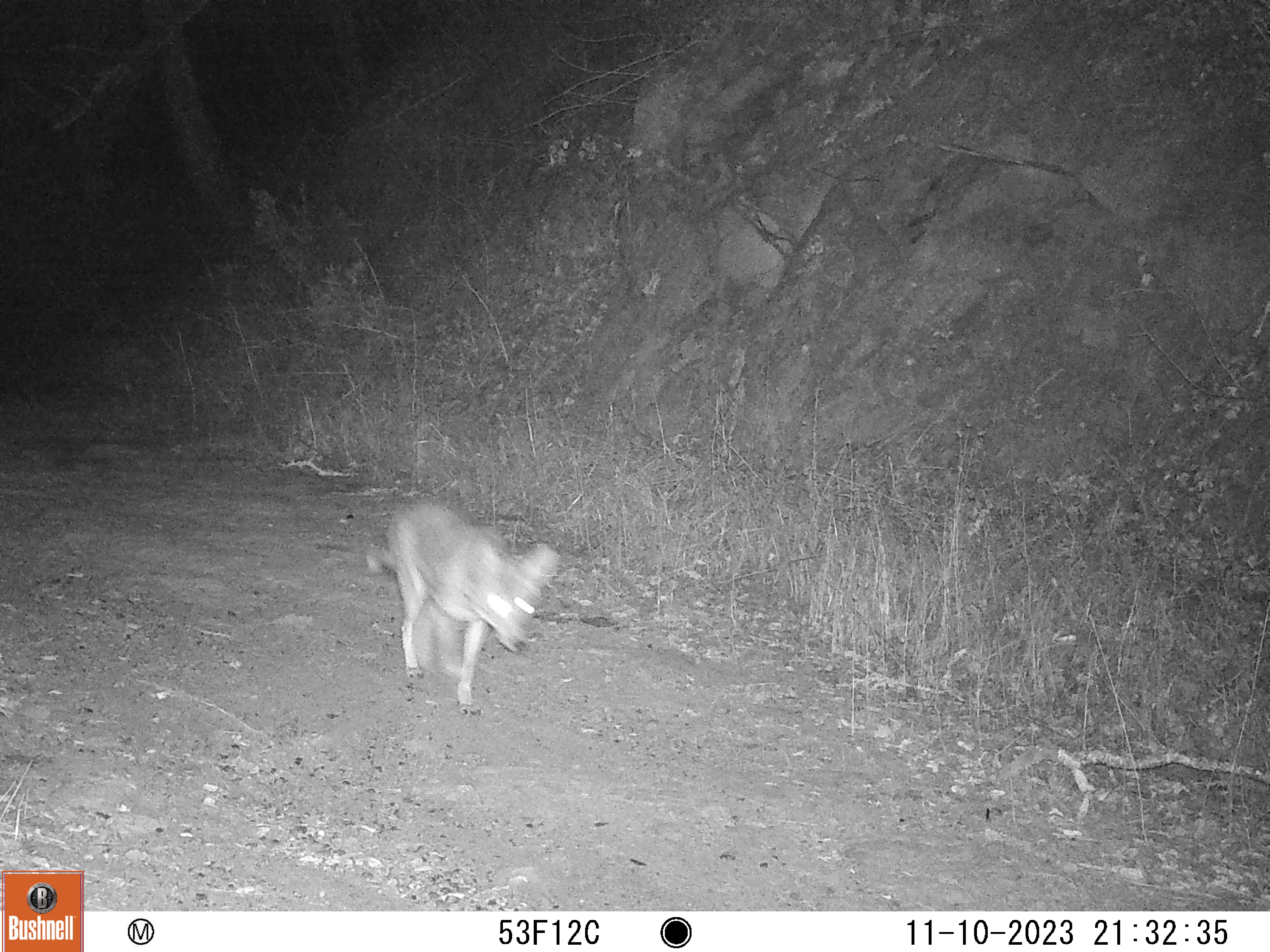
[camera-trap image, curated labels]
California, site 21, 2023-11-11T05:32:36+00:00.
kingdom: Animalia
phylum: Chordata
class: Mammalia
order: Carnivora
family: Canidae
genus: Canis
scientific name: Canis latrans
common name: coyote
Coyote (Canis latrans).